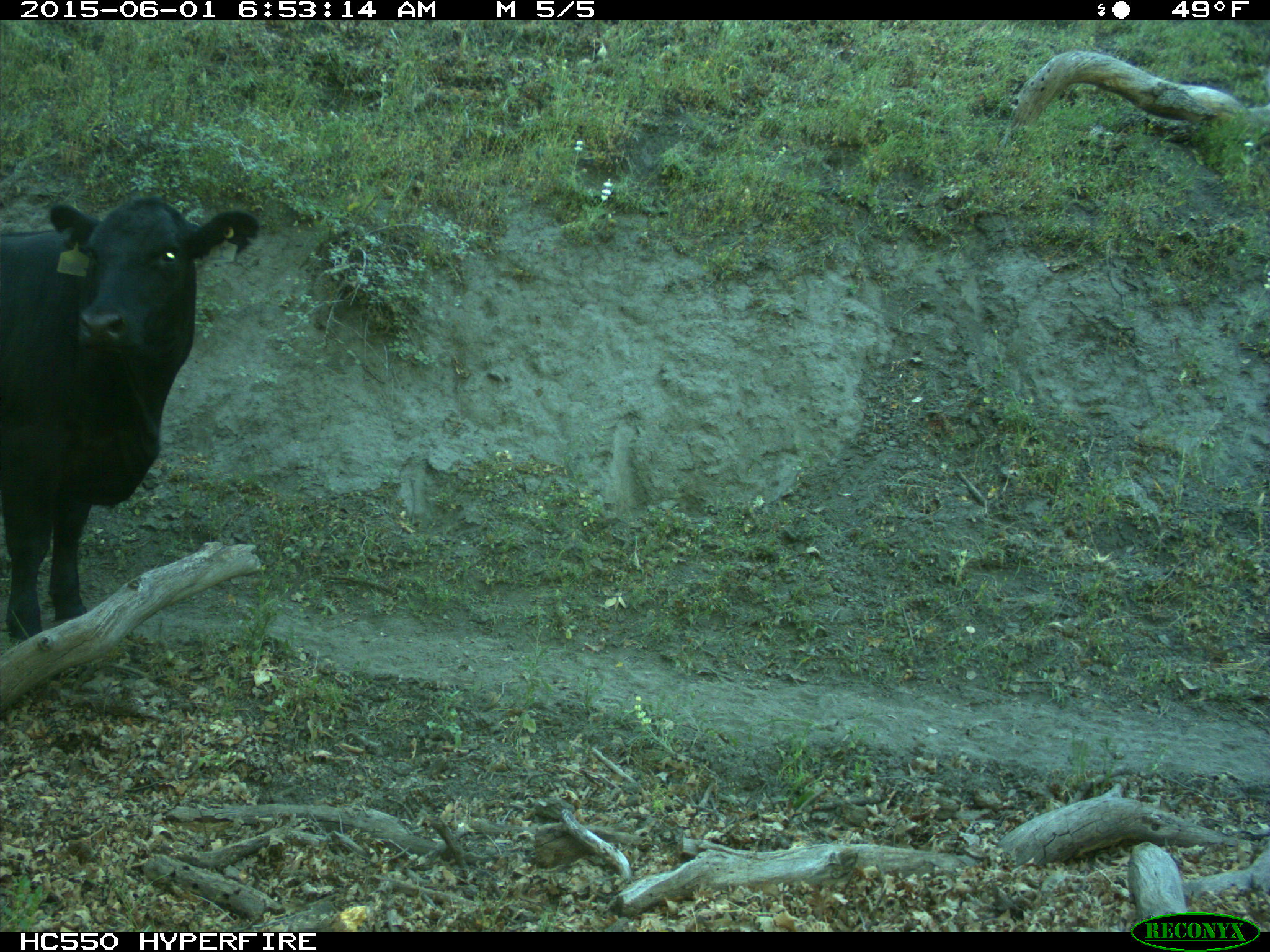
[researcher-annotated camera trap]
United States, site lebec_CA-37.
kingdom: Animalia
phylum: Chordata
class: Mammalia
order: Artiodactyla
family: Bovidae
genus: Bos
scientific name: Bos taurus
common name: domestic cow